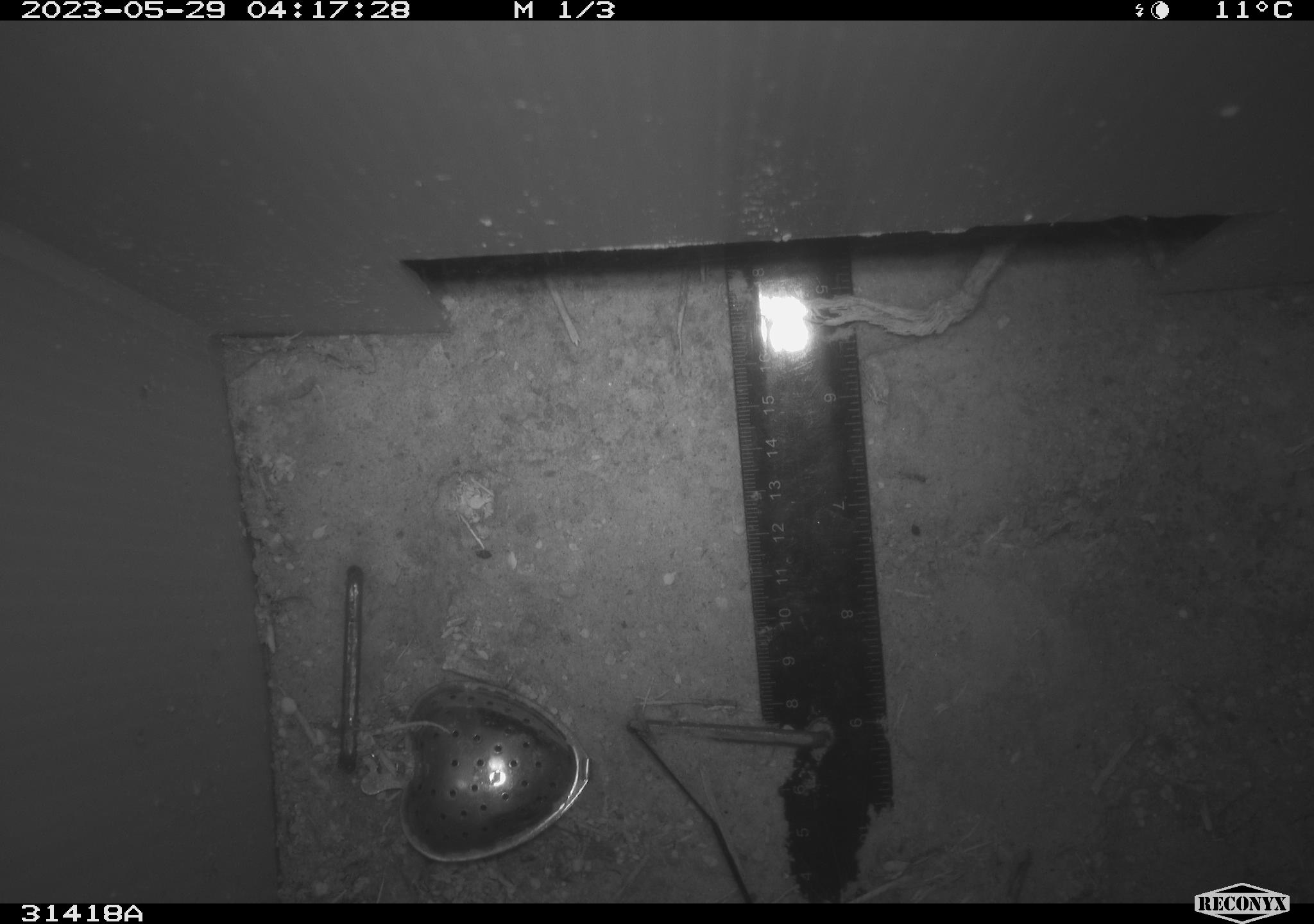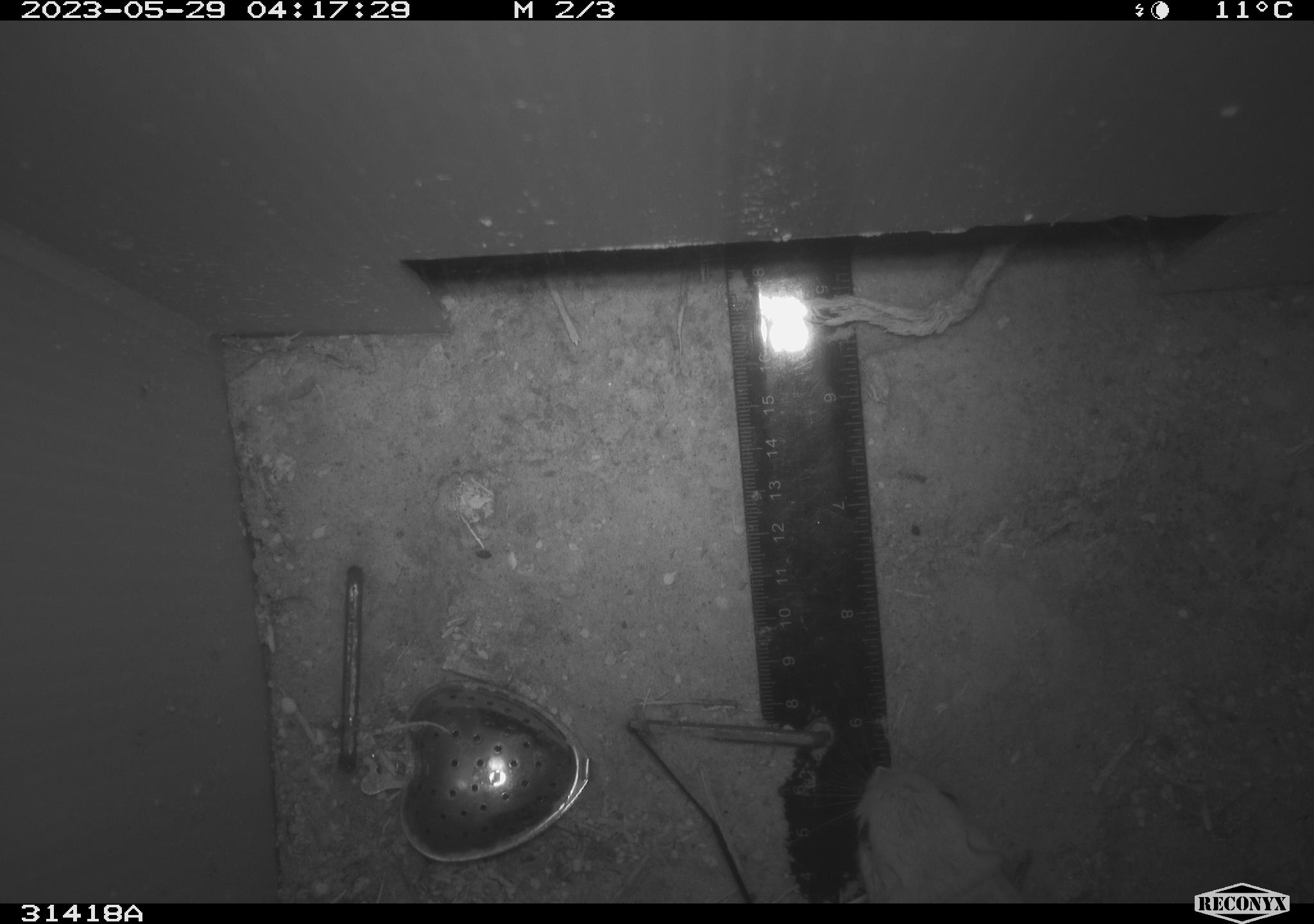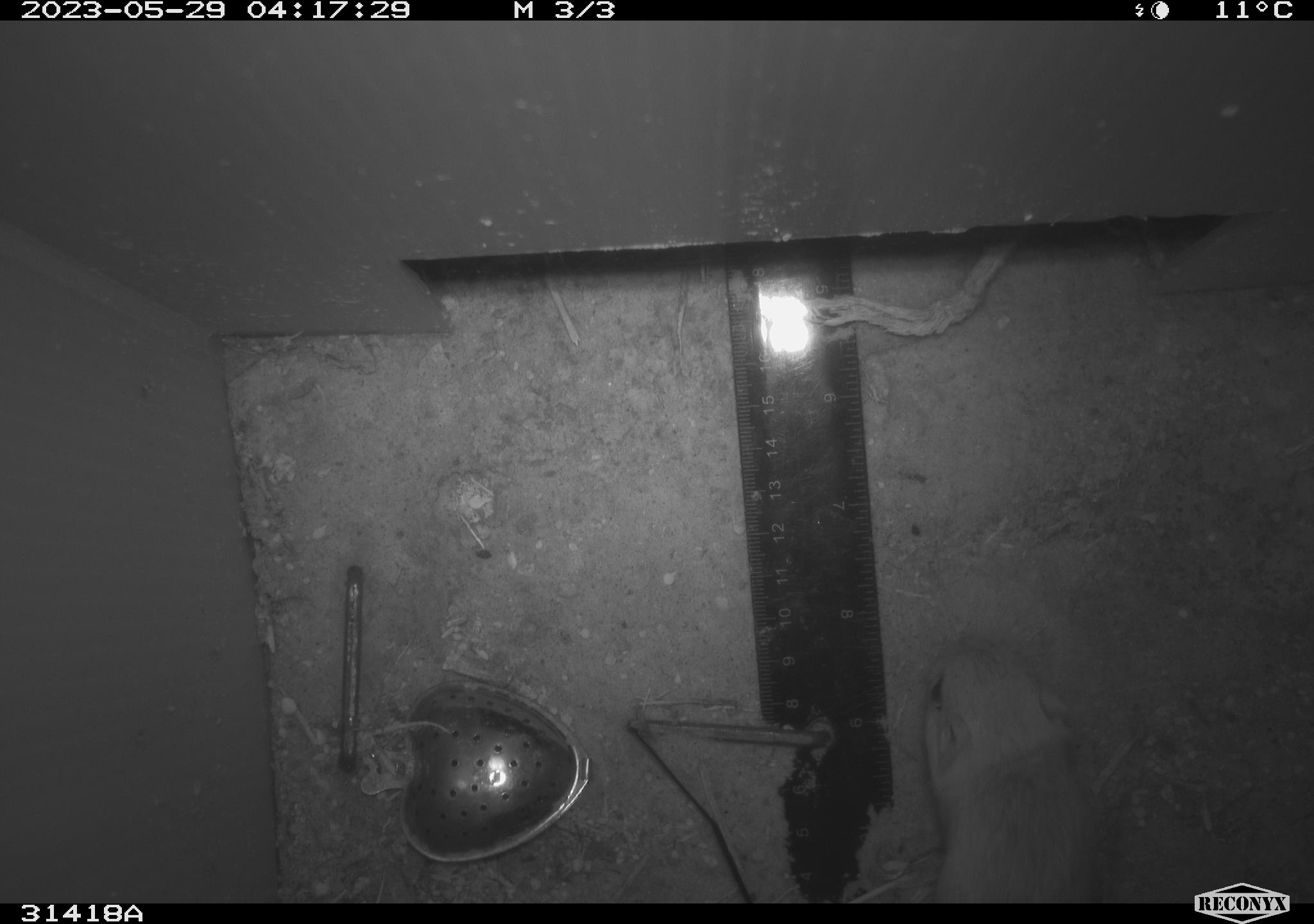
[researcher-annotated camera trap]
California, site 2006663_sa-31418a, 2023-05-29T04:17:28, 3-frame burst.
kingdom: Animalia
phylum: Chordata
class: Mammalia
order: Rodentia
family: Heteromyidae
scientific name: Heteromyidae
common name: kangaroo rats and pocket mice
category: heteromyidae family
Heteromyidae family (kangaroo rats and pocket mice) (Heteromyidae).